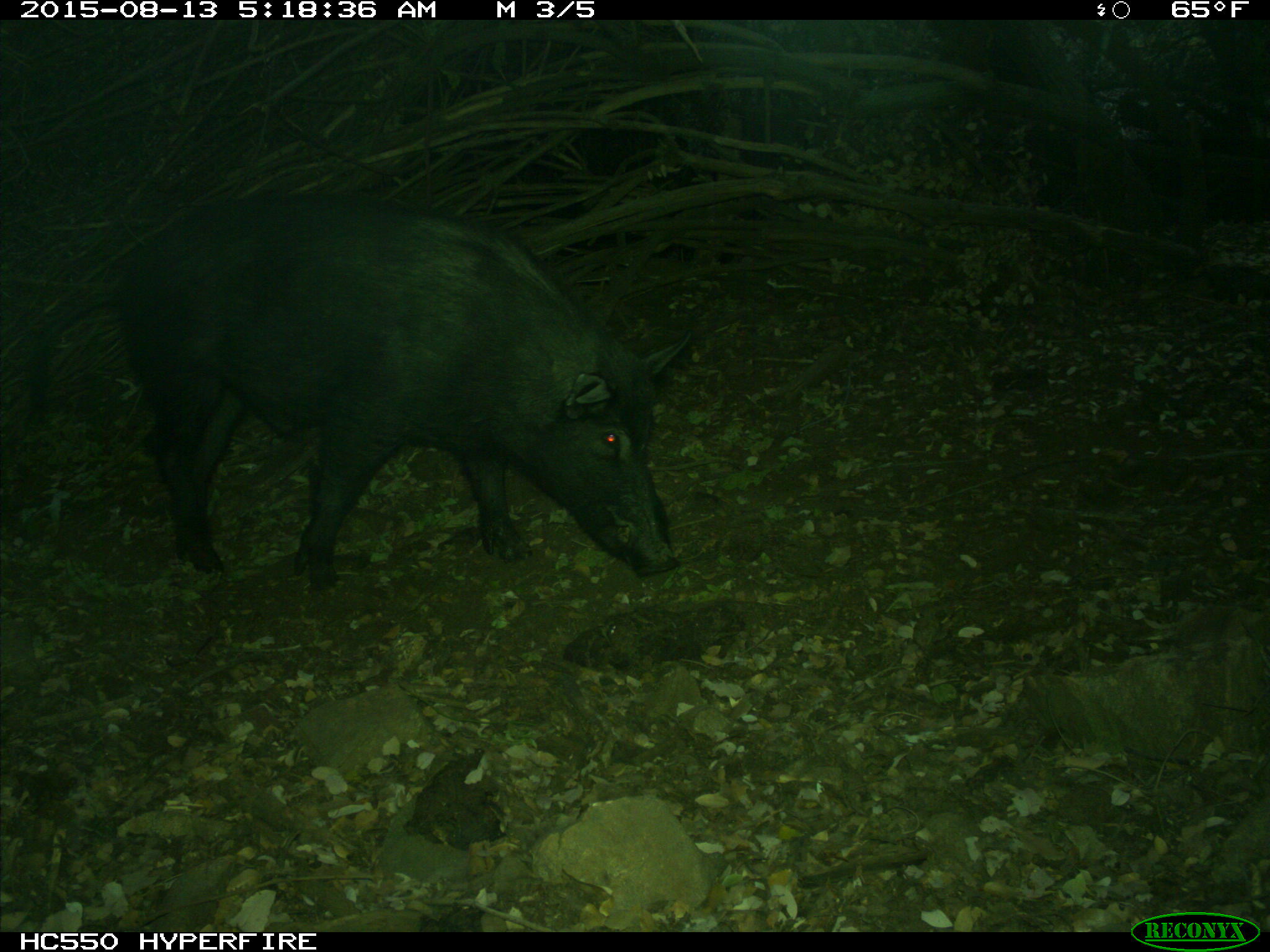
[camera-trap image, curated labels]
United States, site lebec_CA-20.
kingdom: Animalia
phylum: Chordata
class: Mammalia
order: Artiodactyla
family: Suidae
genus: Sus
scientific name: Sus scrofa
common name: wild boar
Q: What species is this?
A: Sus scrofa (wild boar).